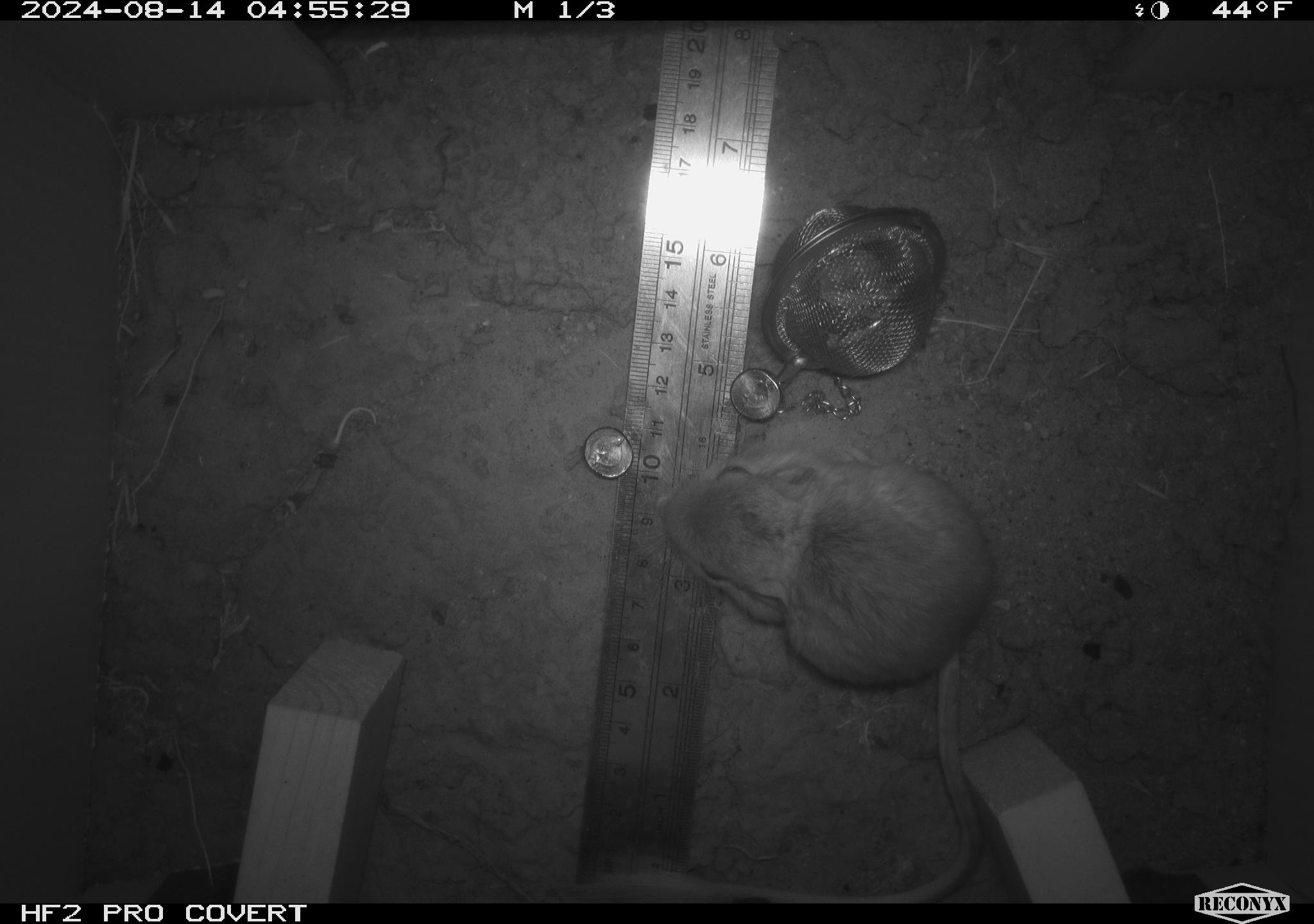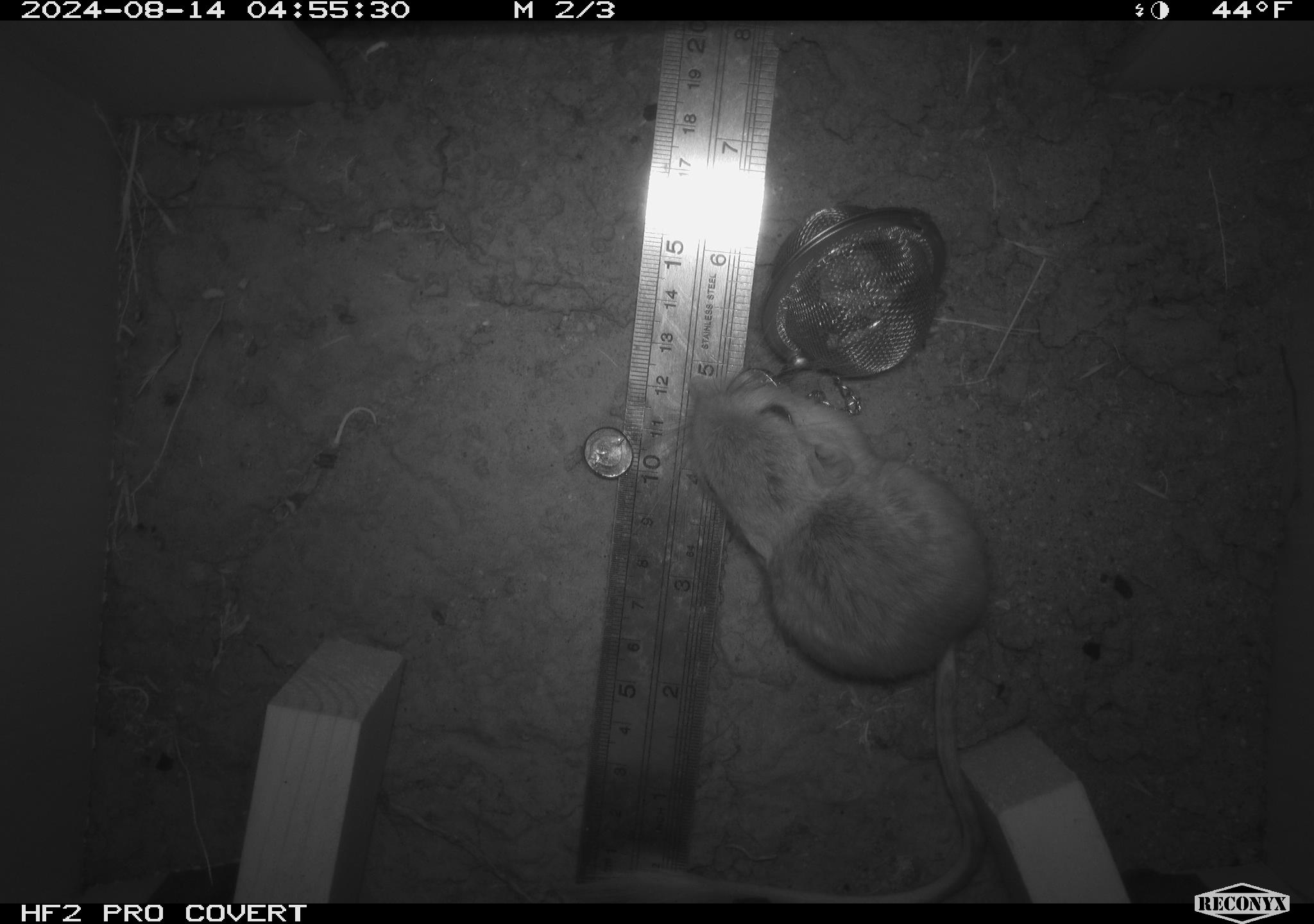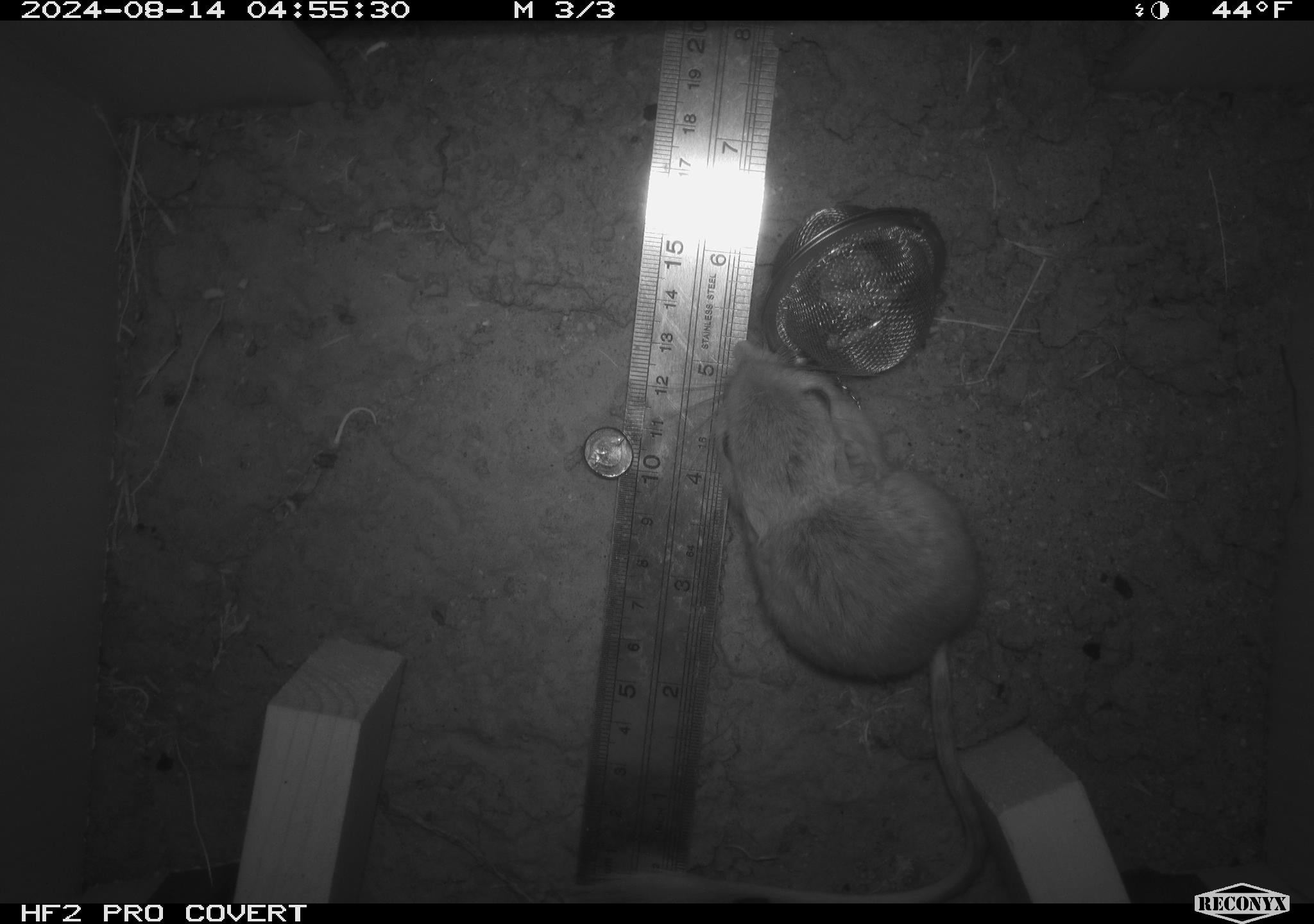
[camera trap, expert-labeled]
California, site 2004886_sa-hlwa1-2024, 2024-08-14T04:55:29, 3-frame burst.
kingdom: Animalia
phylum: Chordata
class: Mammalia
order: Rodentia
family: Heteromyidae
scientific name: Heteromyidae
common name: kangaroo rats and pocket mice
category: heteromyidae family